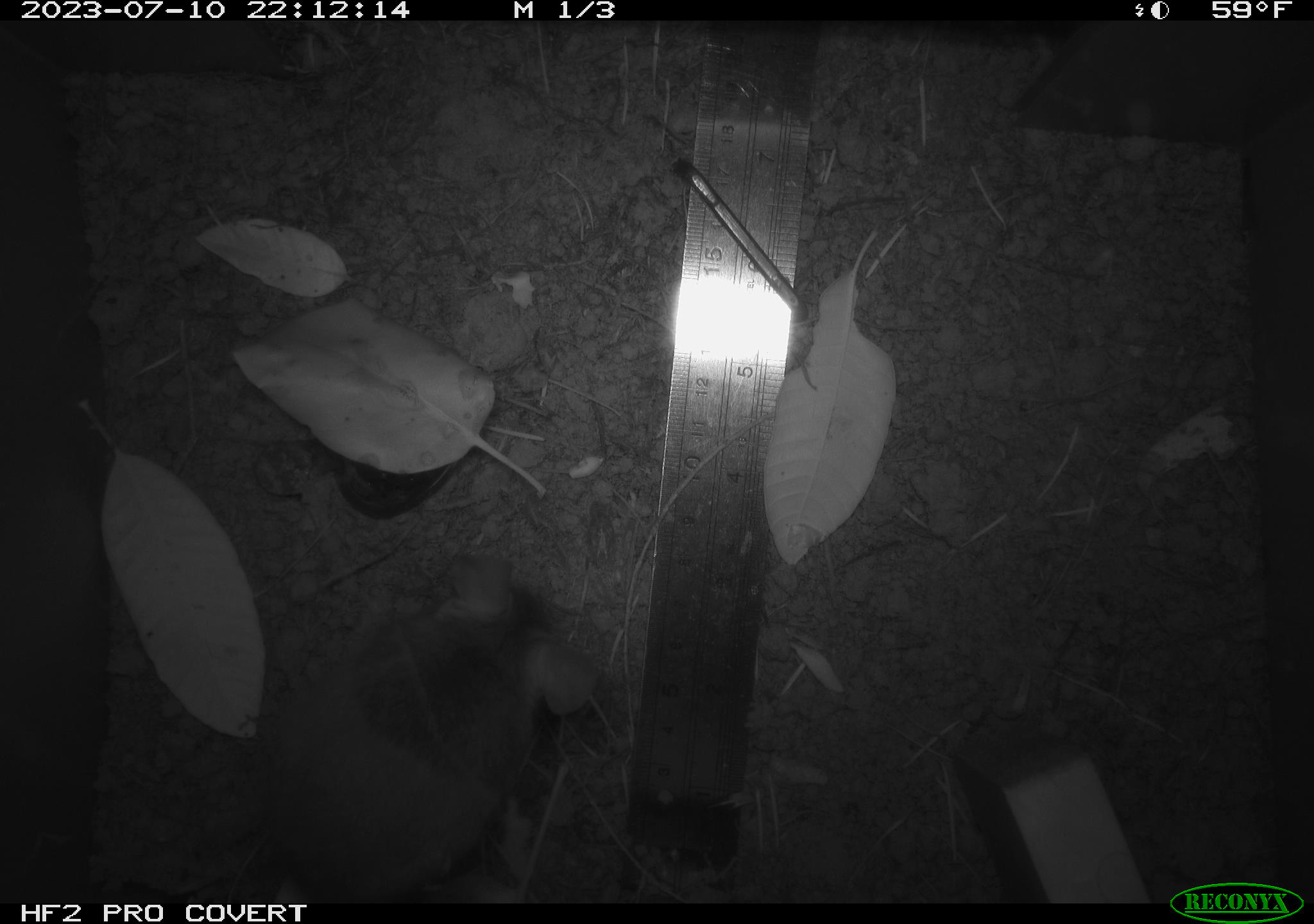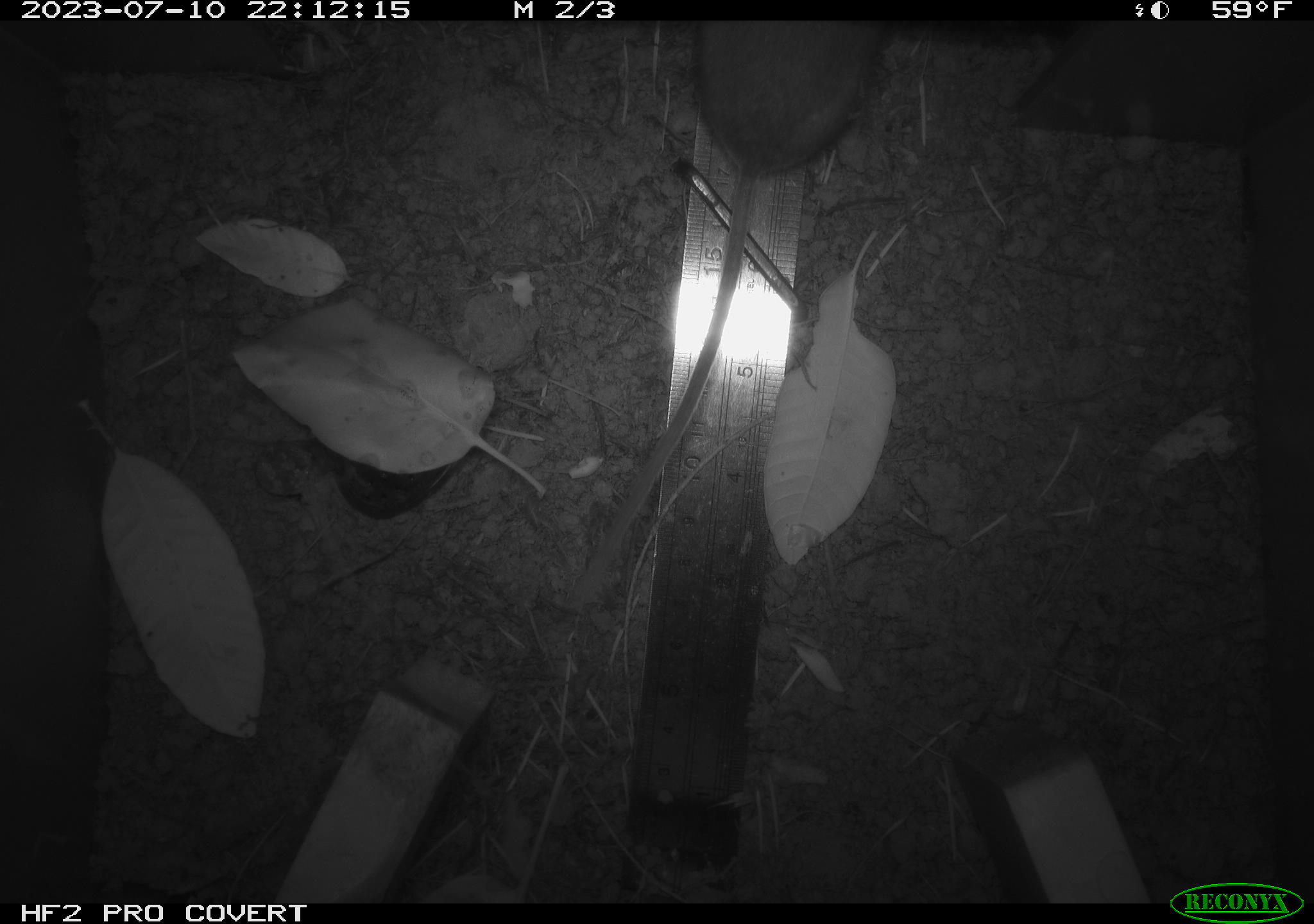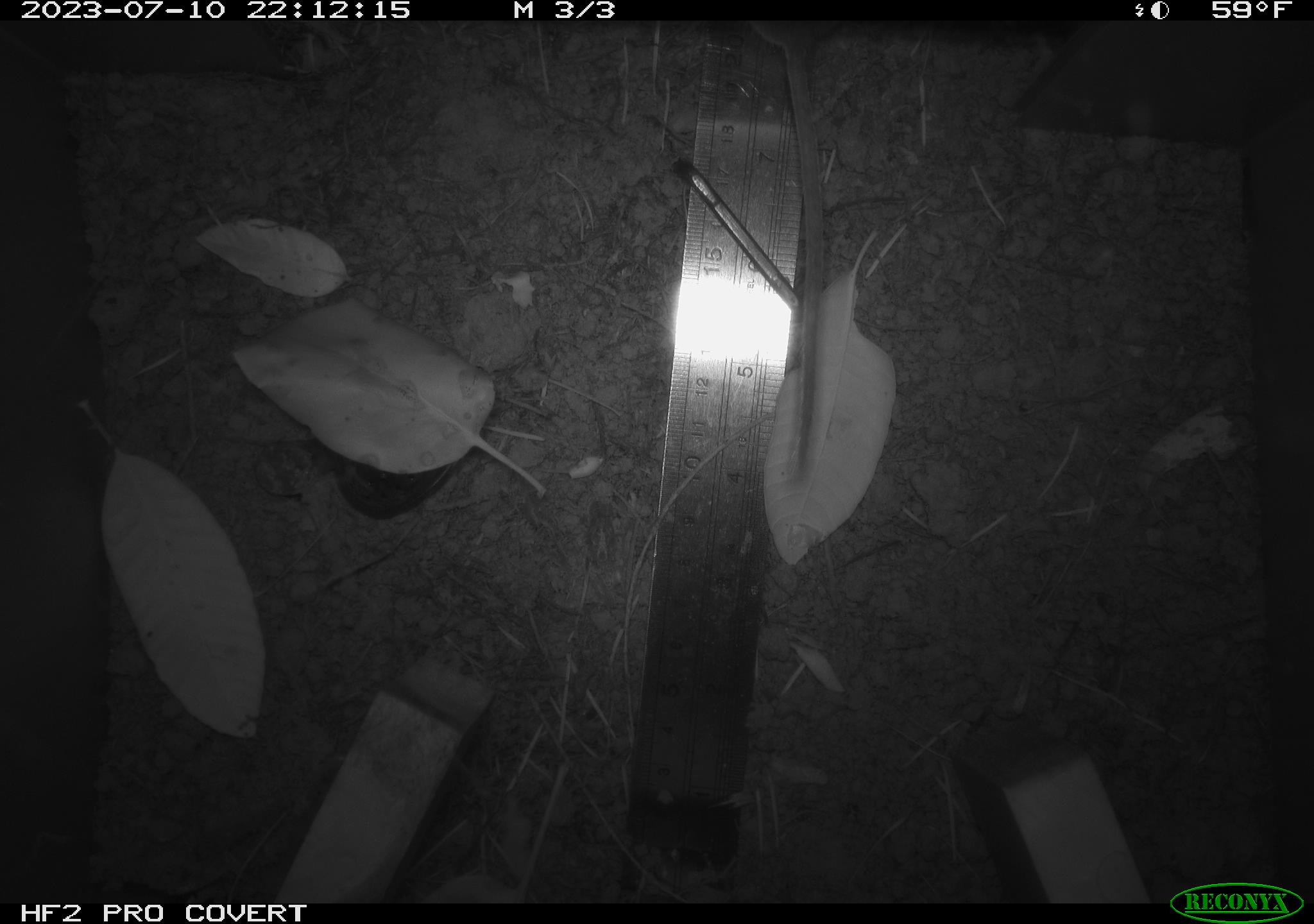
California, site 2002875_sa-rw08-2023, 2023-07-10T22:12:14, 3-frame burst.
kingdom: Animalia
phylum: Chordata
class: Mammalia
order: Rodentia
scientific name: Rodentia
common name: mouse species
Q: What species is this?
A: Mouse species (Rodentia).